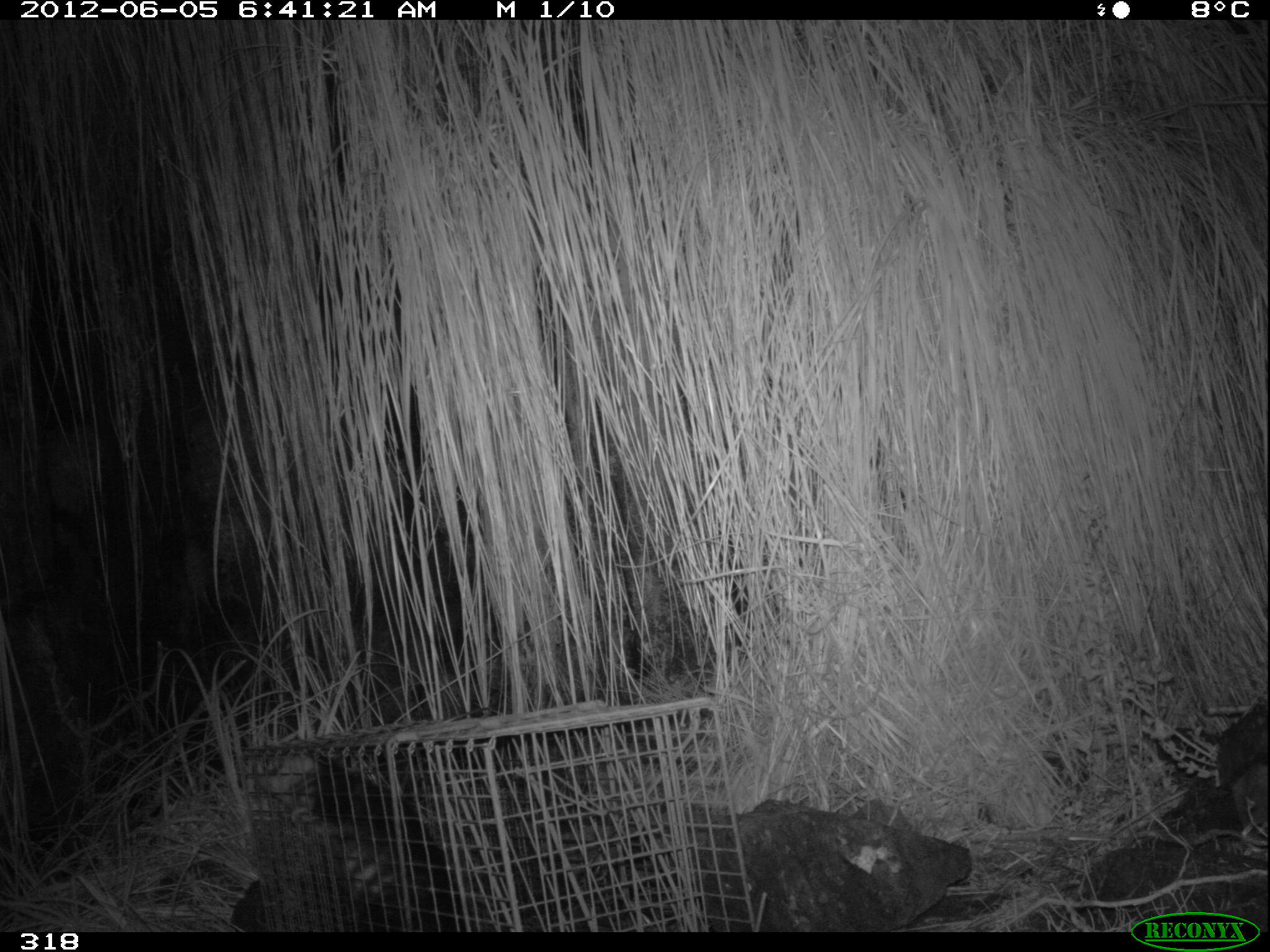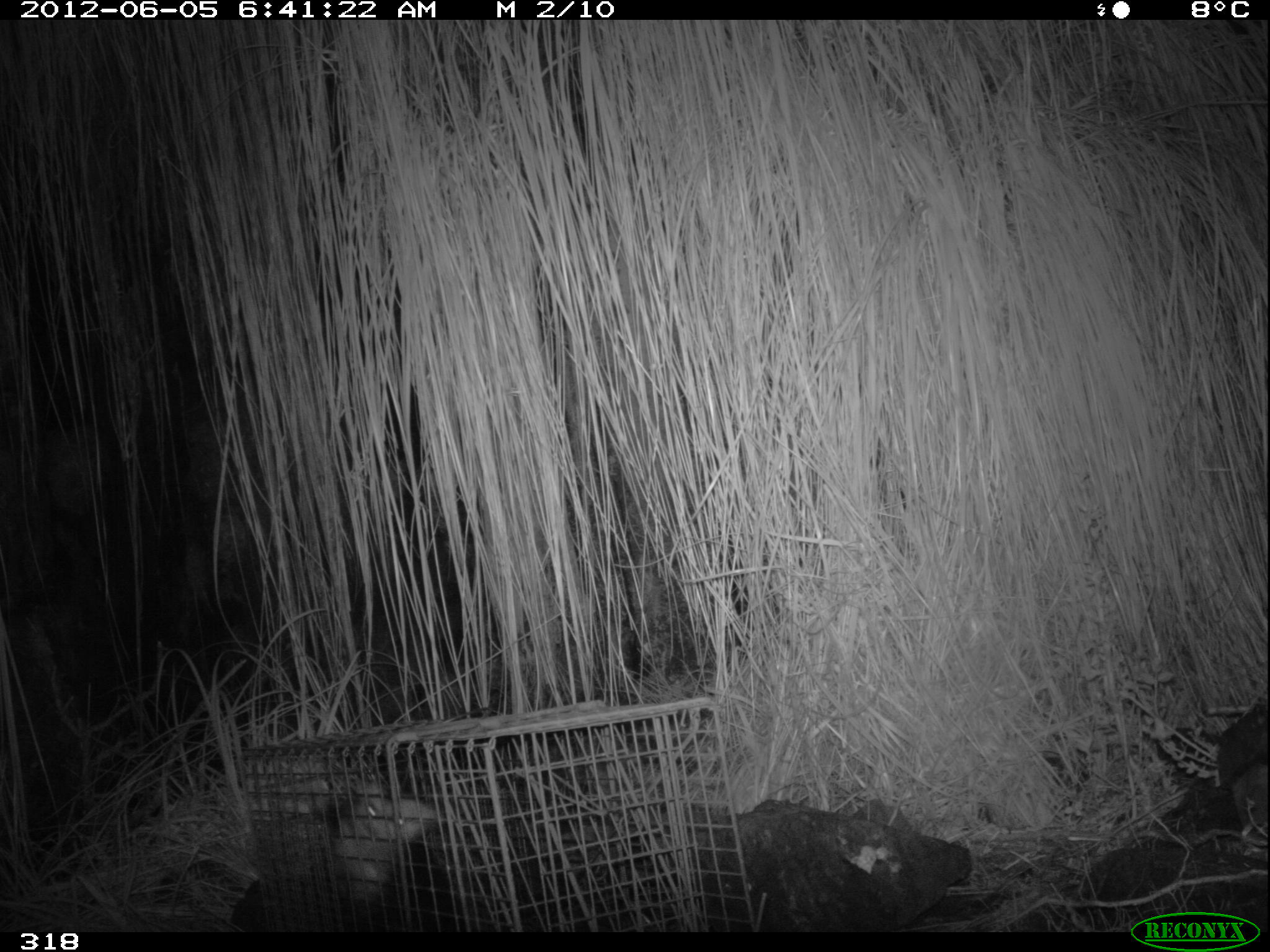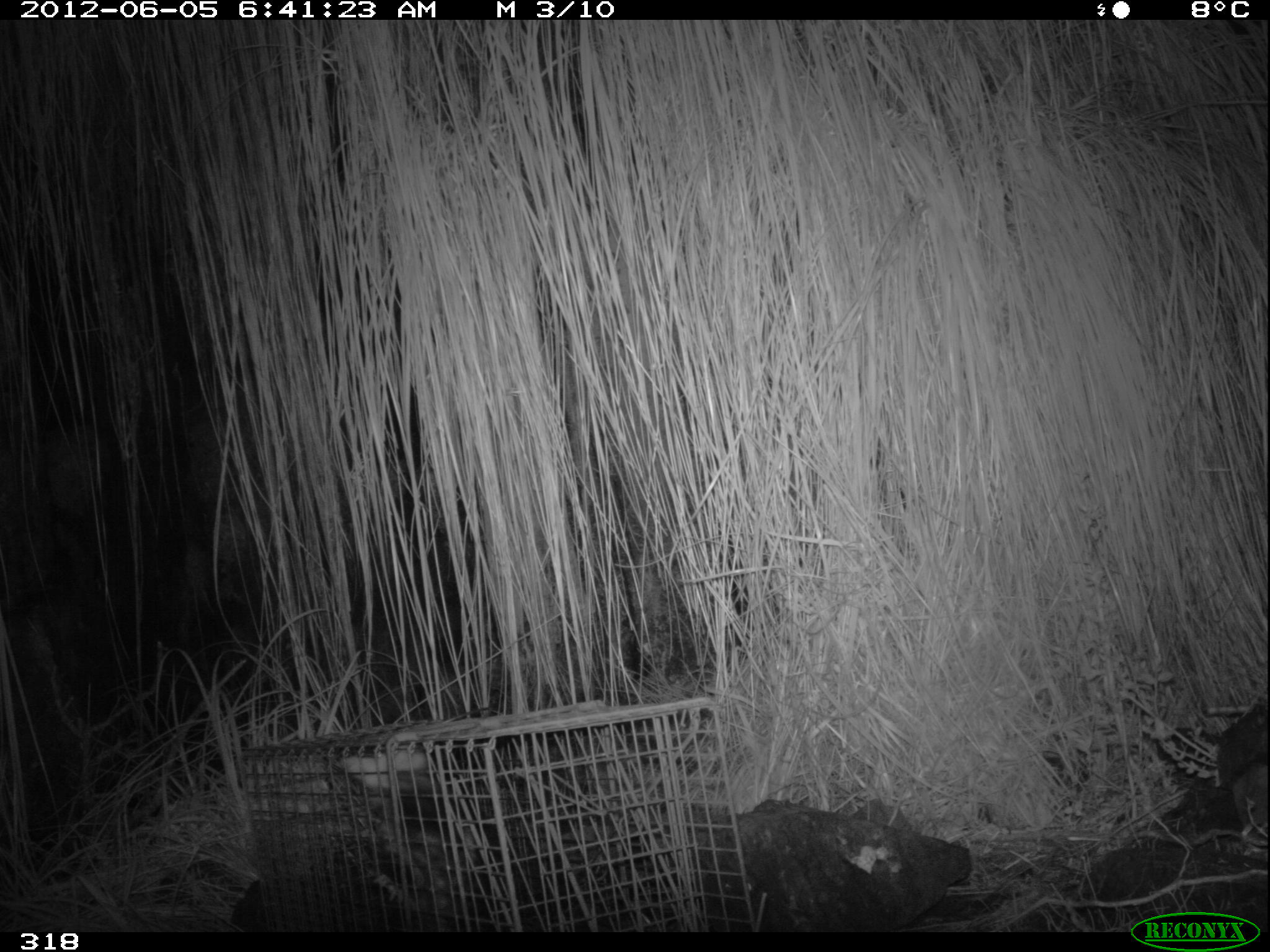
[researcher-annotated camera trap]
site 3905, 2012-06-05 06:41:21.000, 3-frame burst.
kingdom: Animalia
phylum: Chordata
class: Mammalia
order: Didelphimorphia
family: Didelphidae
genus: Didelphis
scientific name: Didelphis pernigra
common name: andean white-eared opossum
Didelphis pernigra (andean white-eared opossum).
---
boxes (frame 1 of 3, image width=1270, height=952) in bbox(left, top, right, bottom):
didelphis pernigra: bbox(247, 749, 465, 931)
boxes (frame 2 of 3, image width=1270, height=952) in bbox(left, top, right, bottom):
didelphis pernigra: bbox(327, 778, 471, 930)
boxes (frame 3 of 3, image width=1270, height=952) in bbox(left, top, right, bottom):
didelphis pernigra: bbox(332, 746, 500, 928)